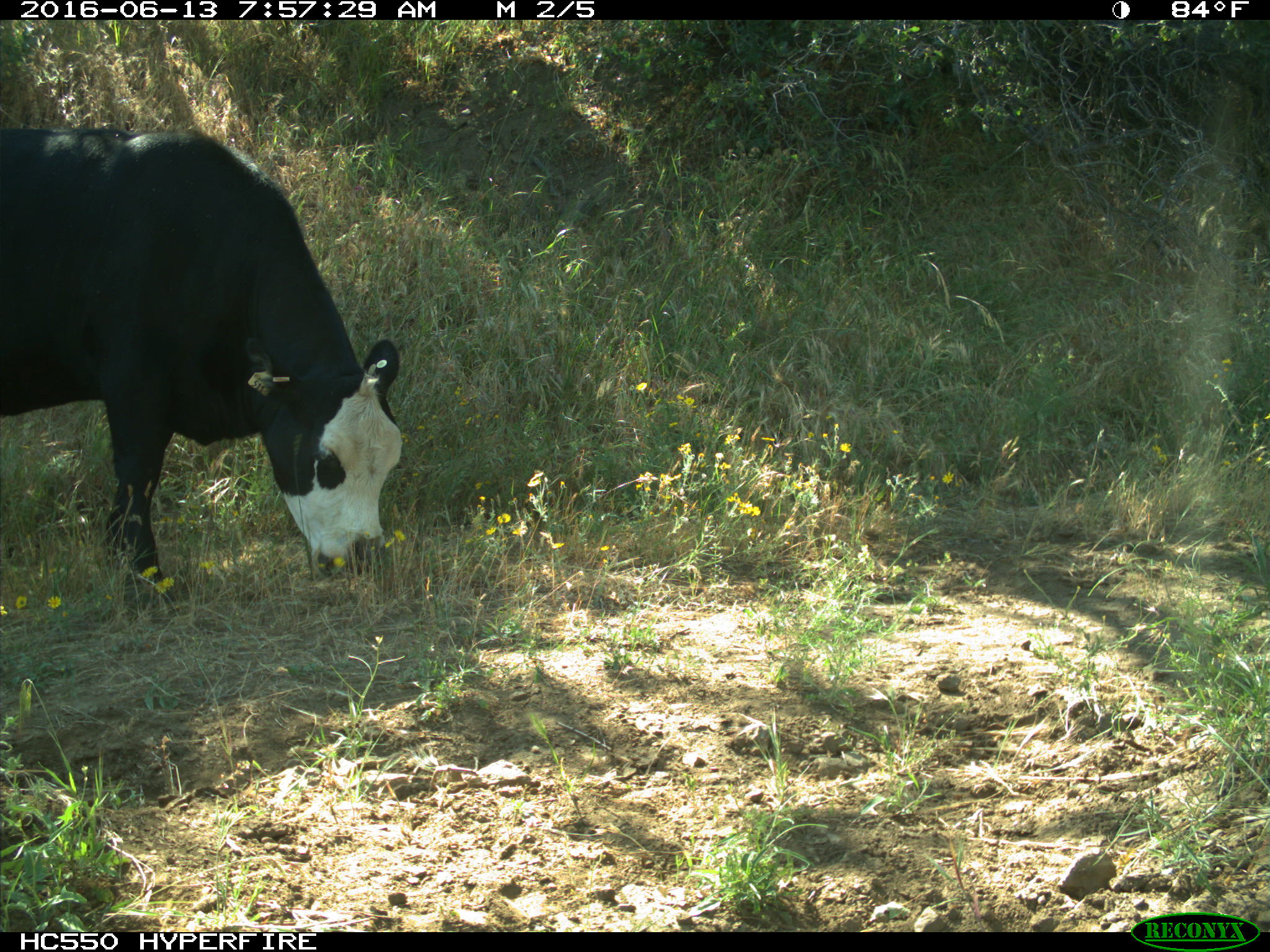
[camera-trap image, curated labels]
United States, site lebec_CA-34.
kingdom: Animalia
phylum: Chordata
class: Mammalia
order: Artiodactyla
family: Bovidae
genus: Bos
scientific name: Bos taurus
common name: domestic cow